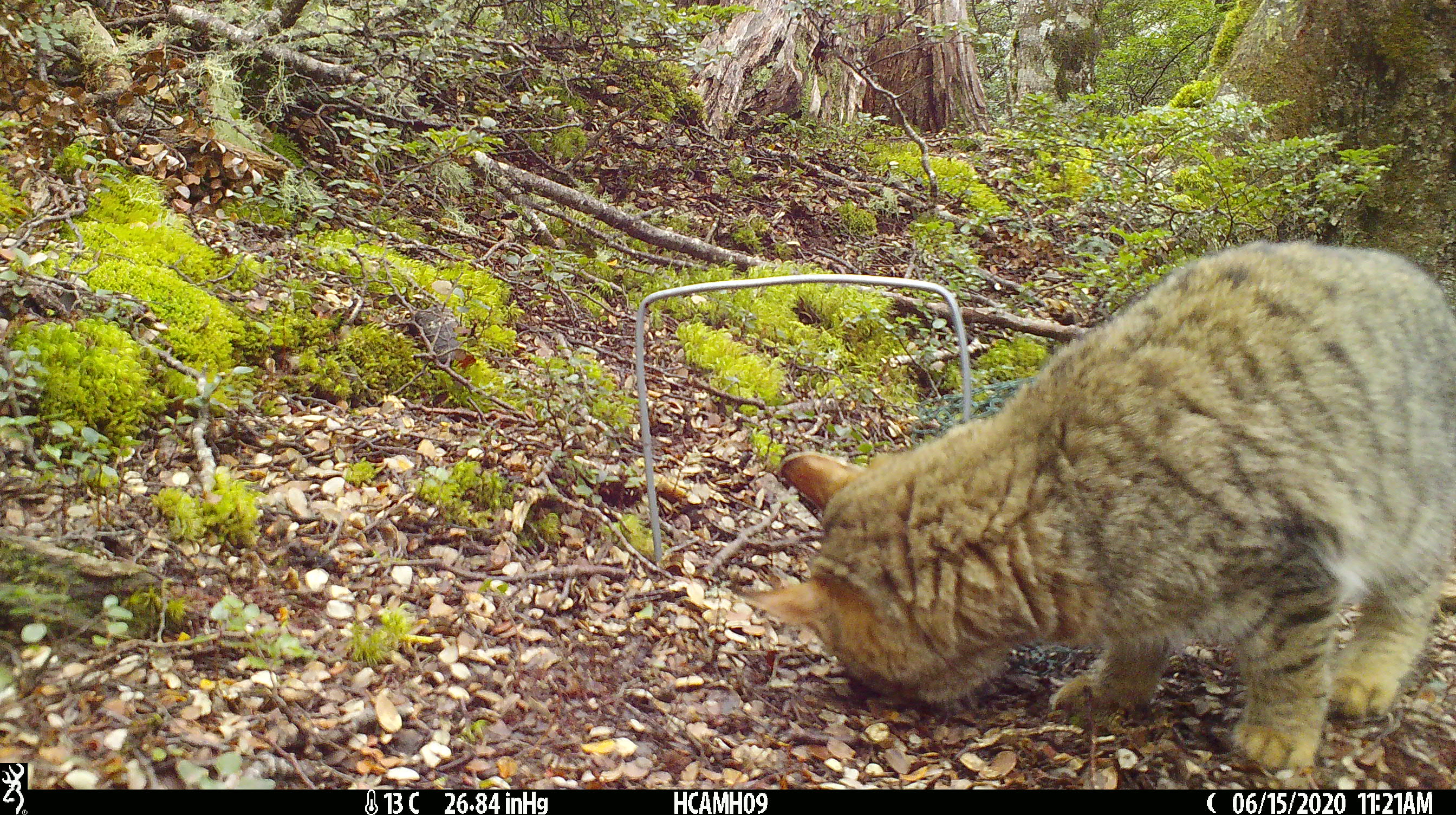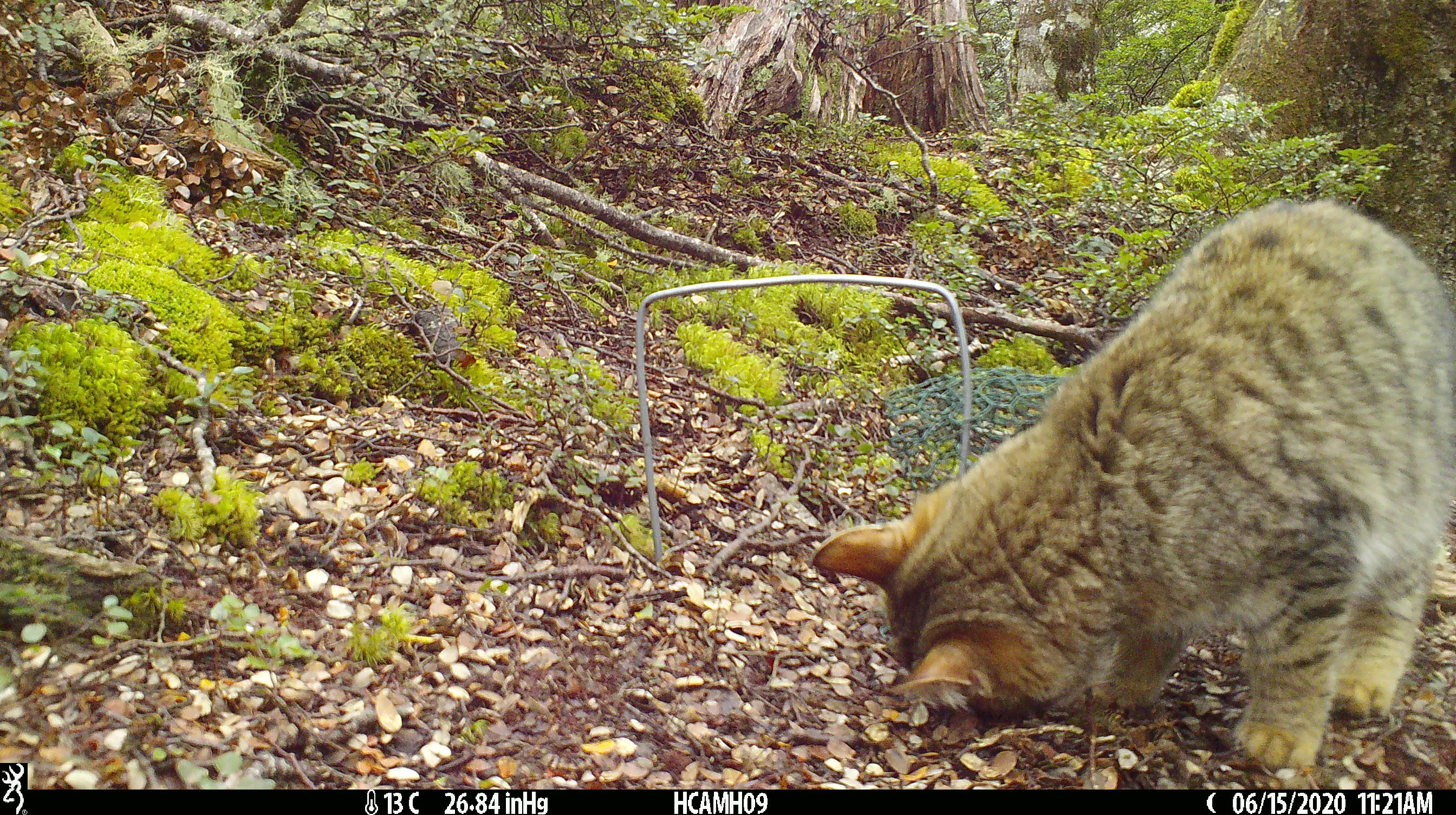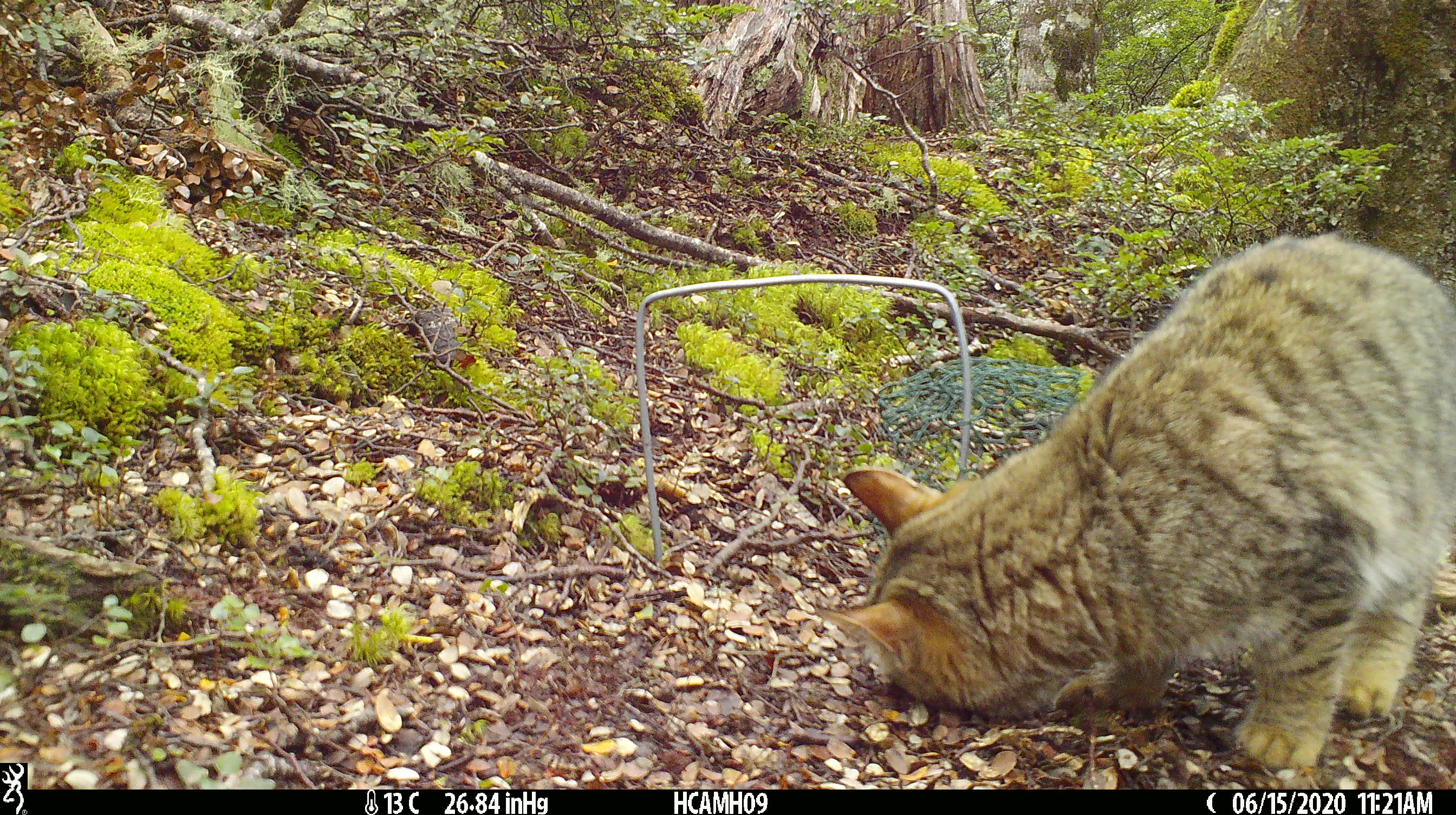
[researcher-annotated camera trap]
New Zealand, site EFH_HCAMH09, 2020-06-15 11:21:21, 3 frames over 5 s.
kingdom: Animalia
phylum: Chordata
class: Mammalia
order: Carnivora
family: Felidae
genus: Felis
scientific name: Felis catus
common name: domestic cat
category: cat